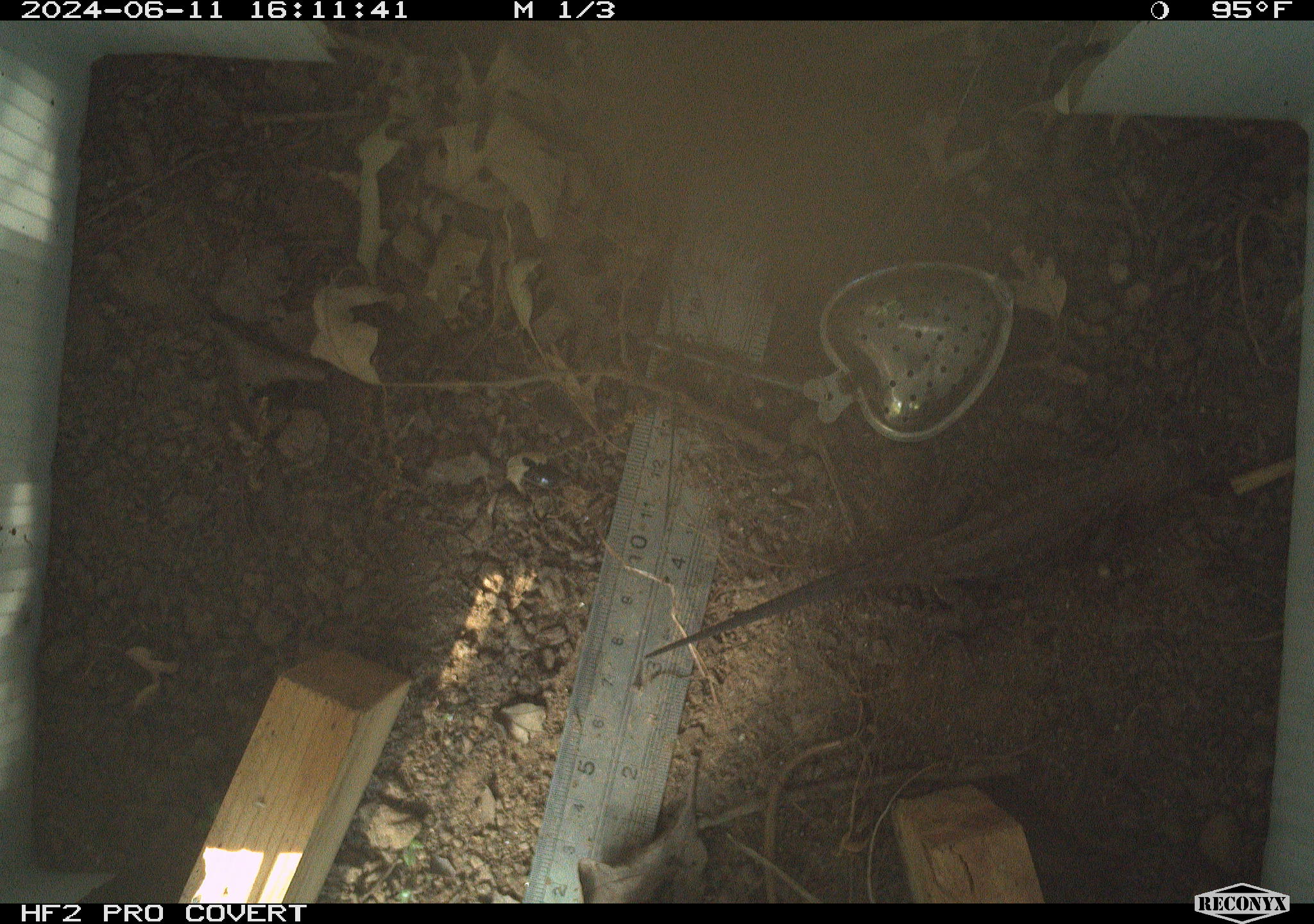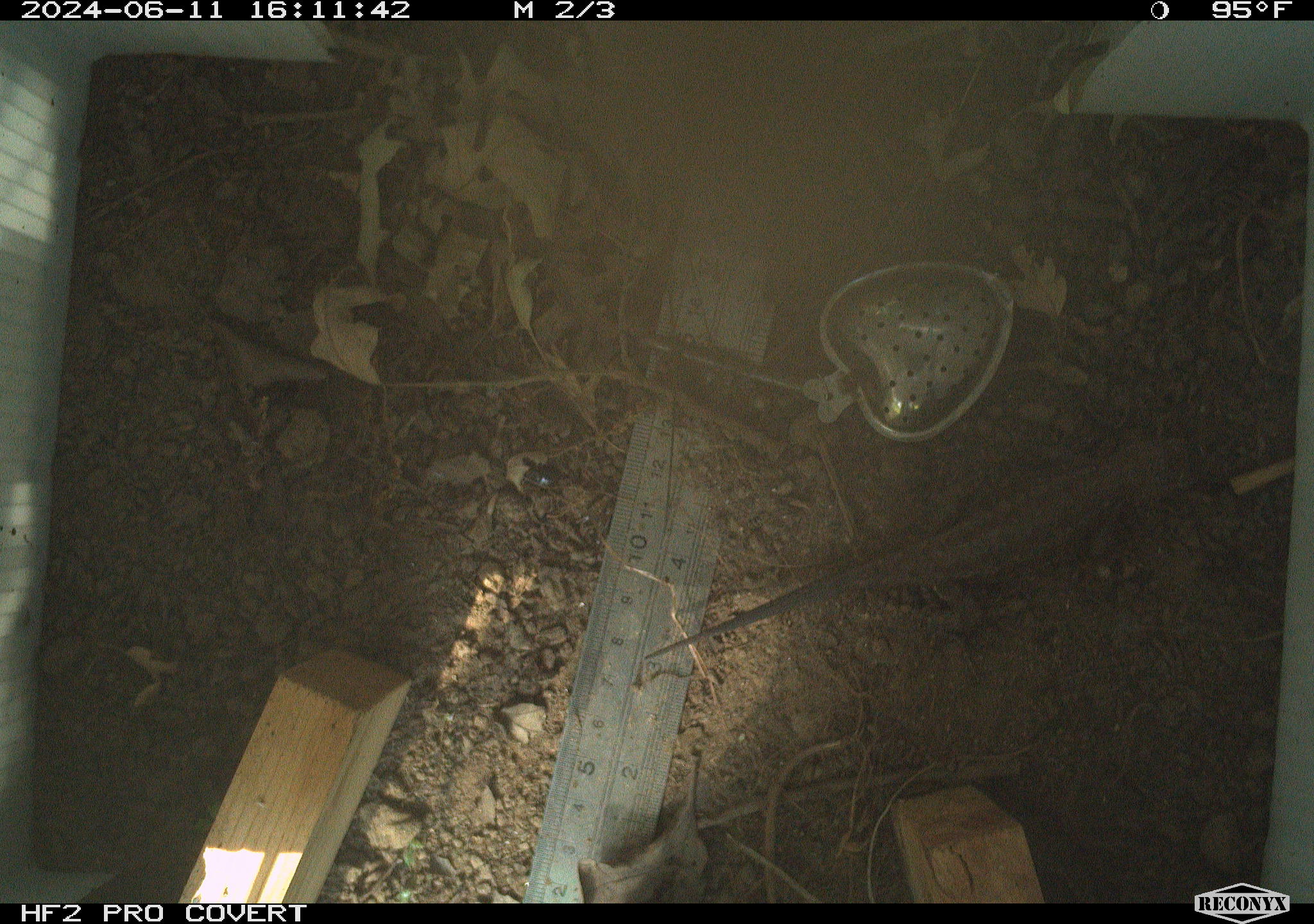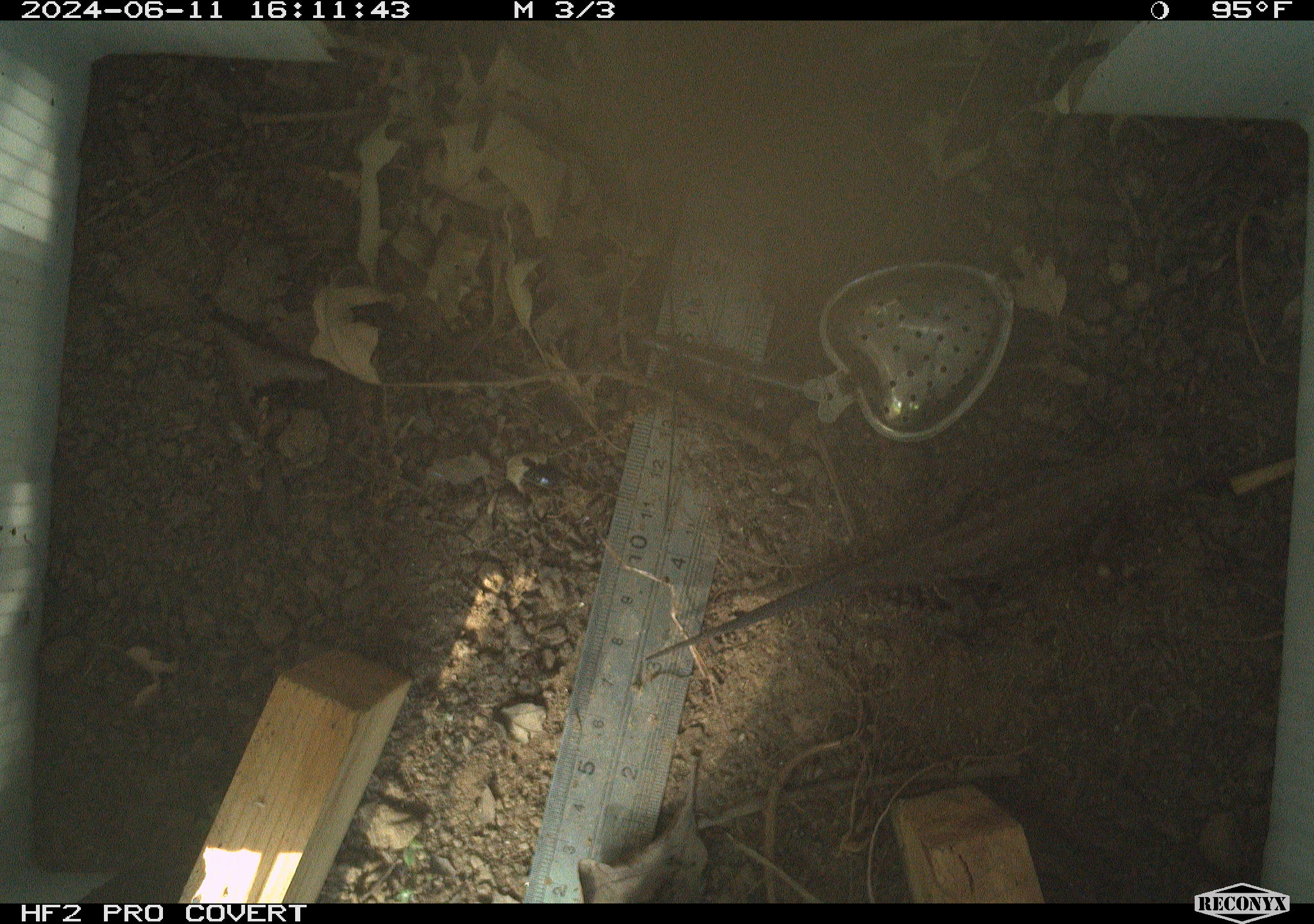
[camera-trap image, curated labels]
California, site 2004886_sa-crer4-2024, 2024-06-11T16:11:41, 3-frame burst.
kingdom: Animalia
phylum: Chordata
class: Reptilia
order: Squamata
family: Phrynosomatidae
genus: Sceloporus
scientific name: Sceloporus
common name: spiny lizards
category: sceloporus species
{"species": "sceloporus species (spiny lizards) (Sceloporus)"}